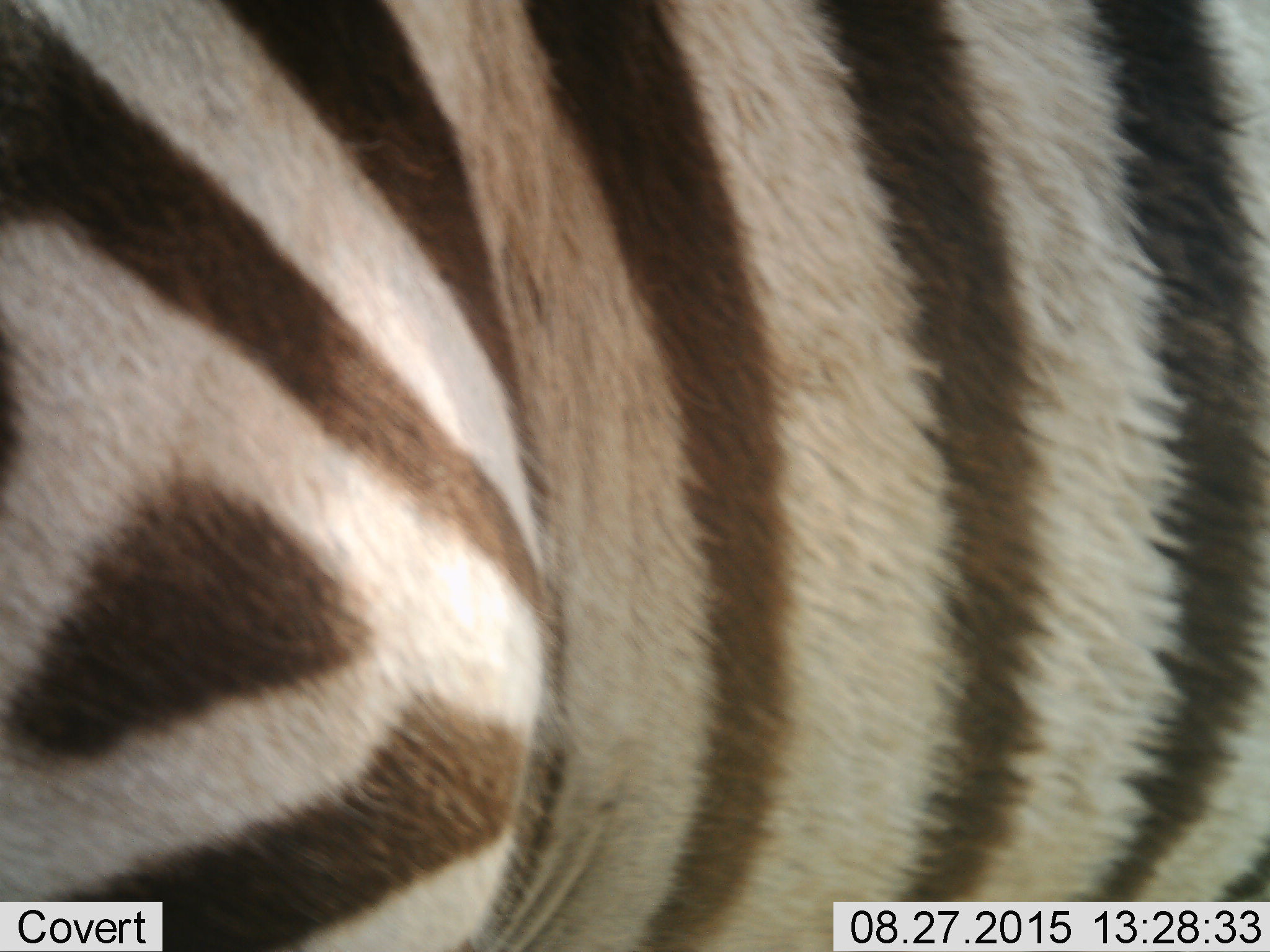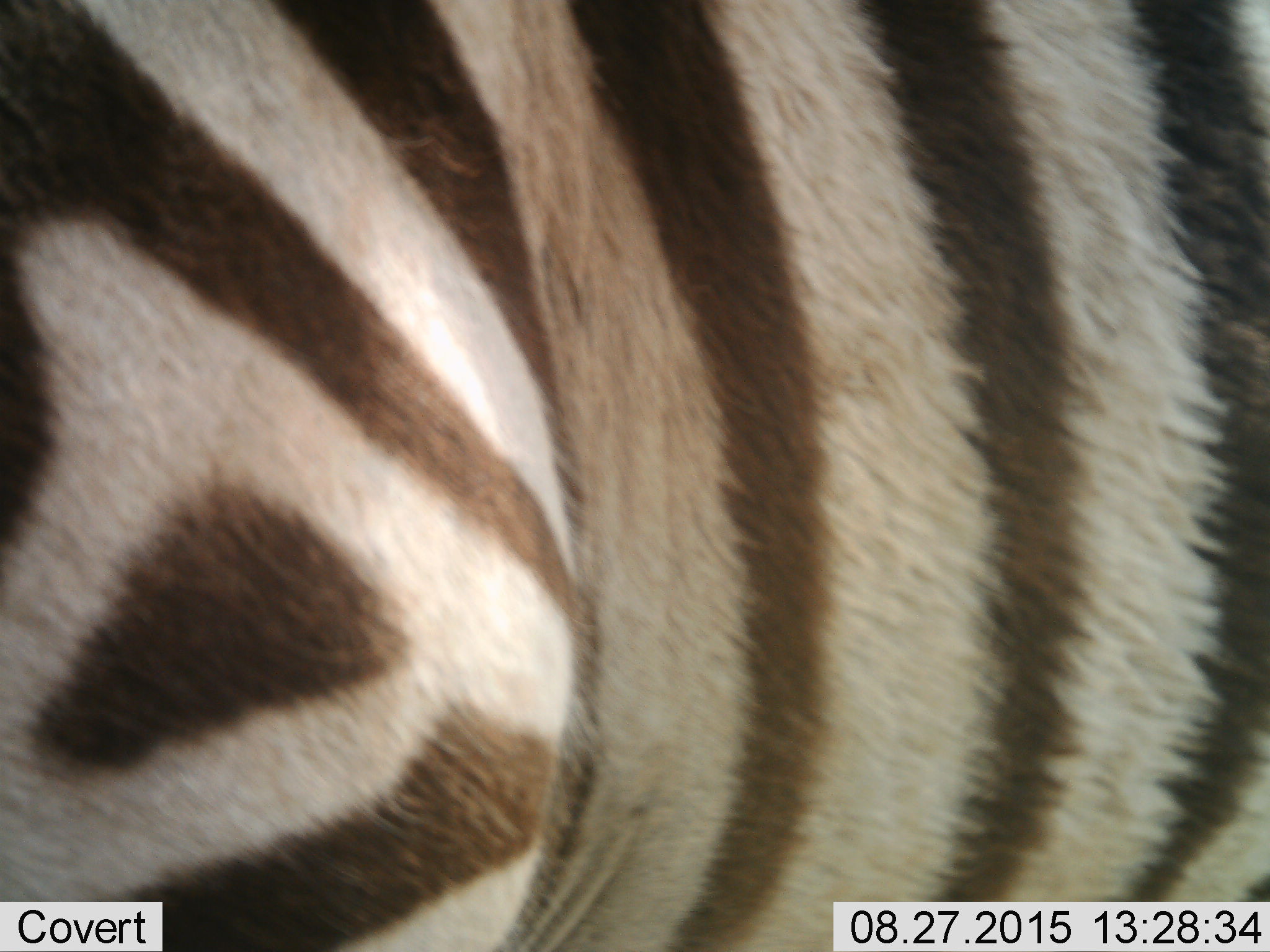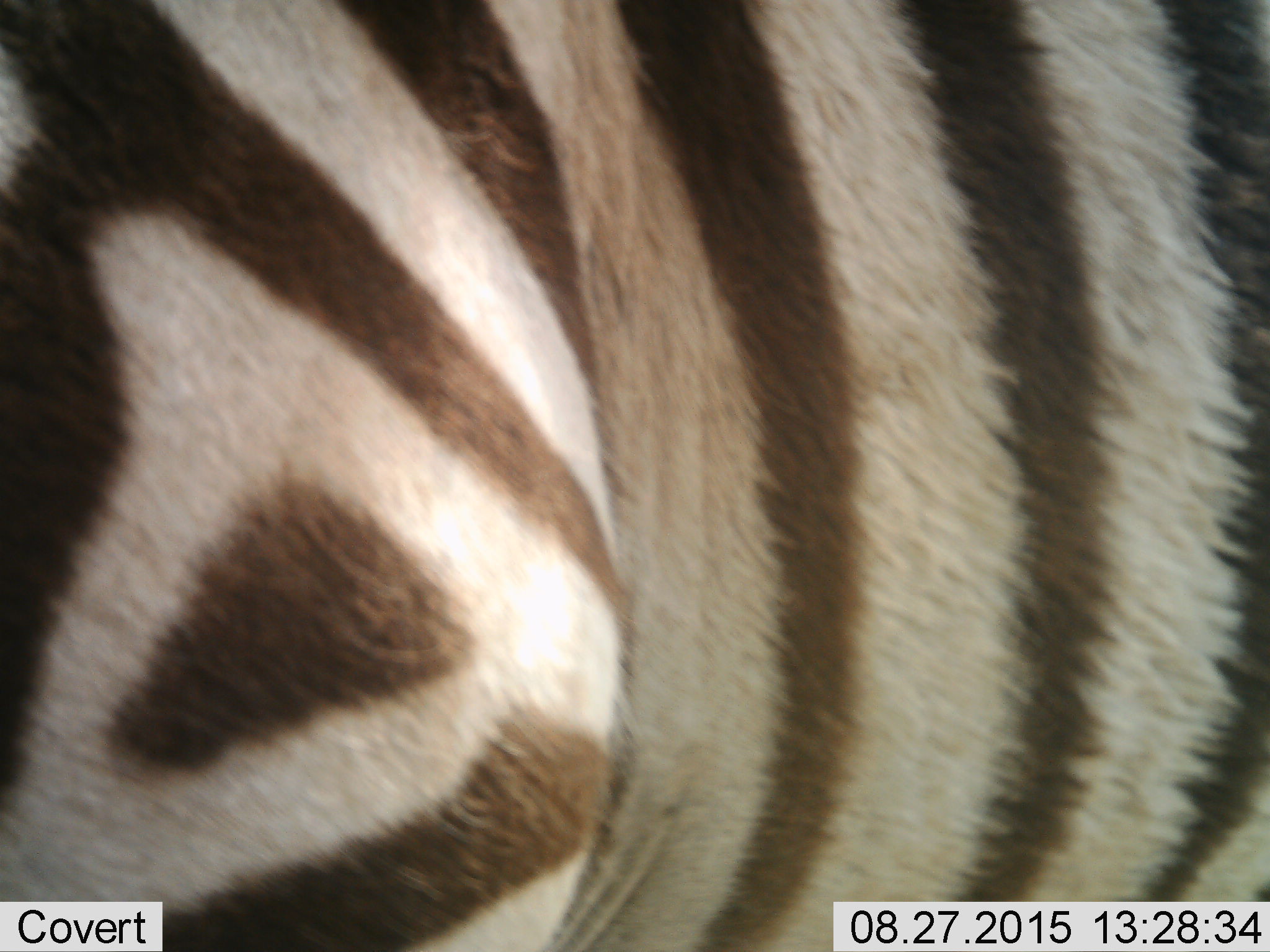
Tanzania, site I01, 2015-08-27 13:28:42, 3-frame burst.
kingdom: Animalia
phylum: Chordata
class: Mammalia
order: Perissodactyla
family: Equidae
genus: Equus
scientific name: Equus quagga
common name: plains zebra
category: zebra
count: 1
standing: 70%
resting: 0%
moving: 40%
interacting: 0%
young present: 0%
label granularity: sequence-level